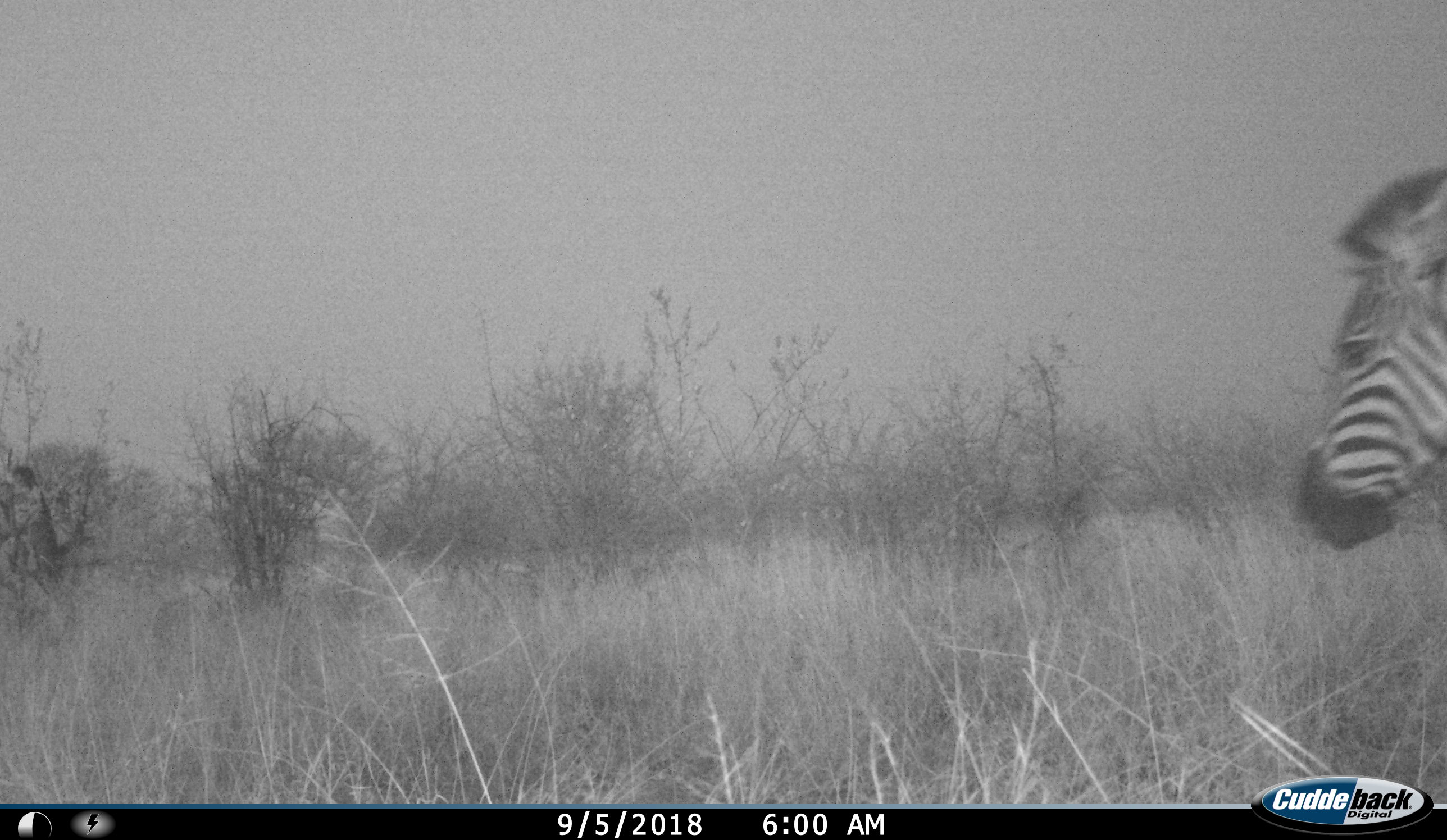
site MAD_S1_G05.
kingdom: Animalia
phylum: Chordata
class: Mammalia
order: Perissodactyla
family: Equidae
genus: Equus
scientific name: Equus quagga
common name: plains zebra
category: zebraplains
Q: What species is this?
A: Zebraplains (plains zebra) (Equus quagga).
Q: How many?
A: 1.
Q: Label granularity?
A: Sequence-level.